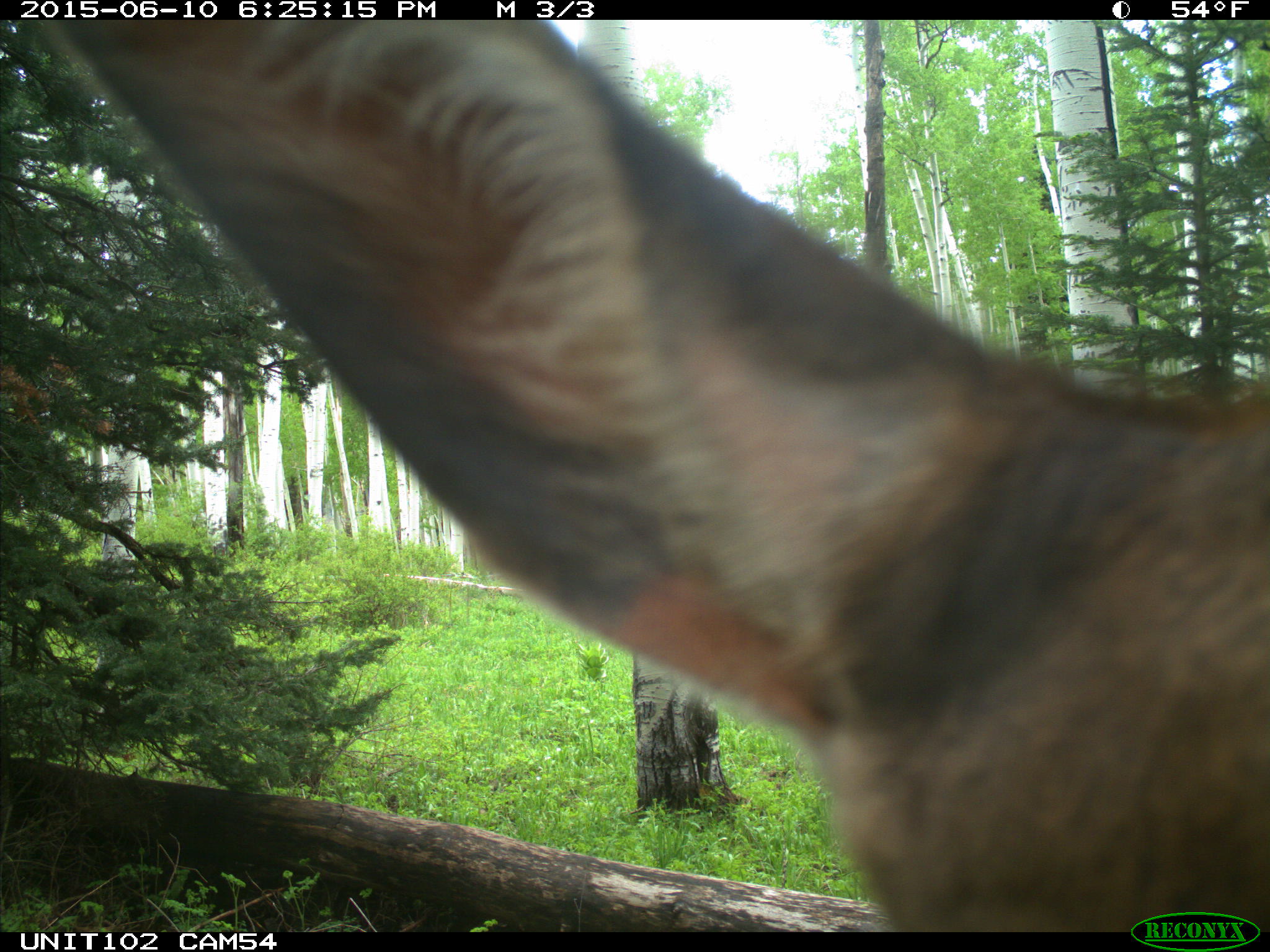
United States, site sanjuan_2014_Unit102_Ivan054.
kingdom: Animalia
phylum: Chordata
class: Mammalia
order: Artiodactyla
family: Cervidae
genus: Cervus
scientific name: Cervus elaphus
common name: red deer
Cervus elaphus (red deer).